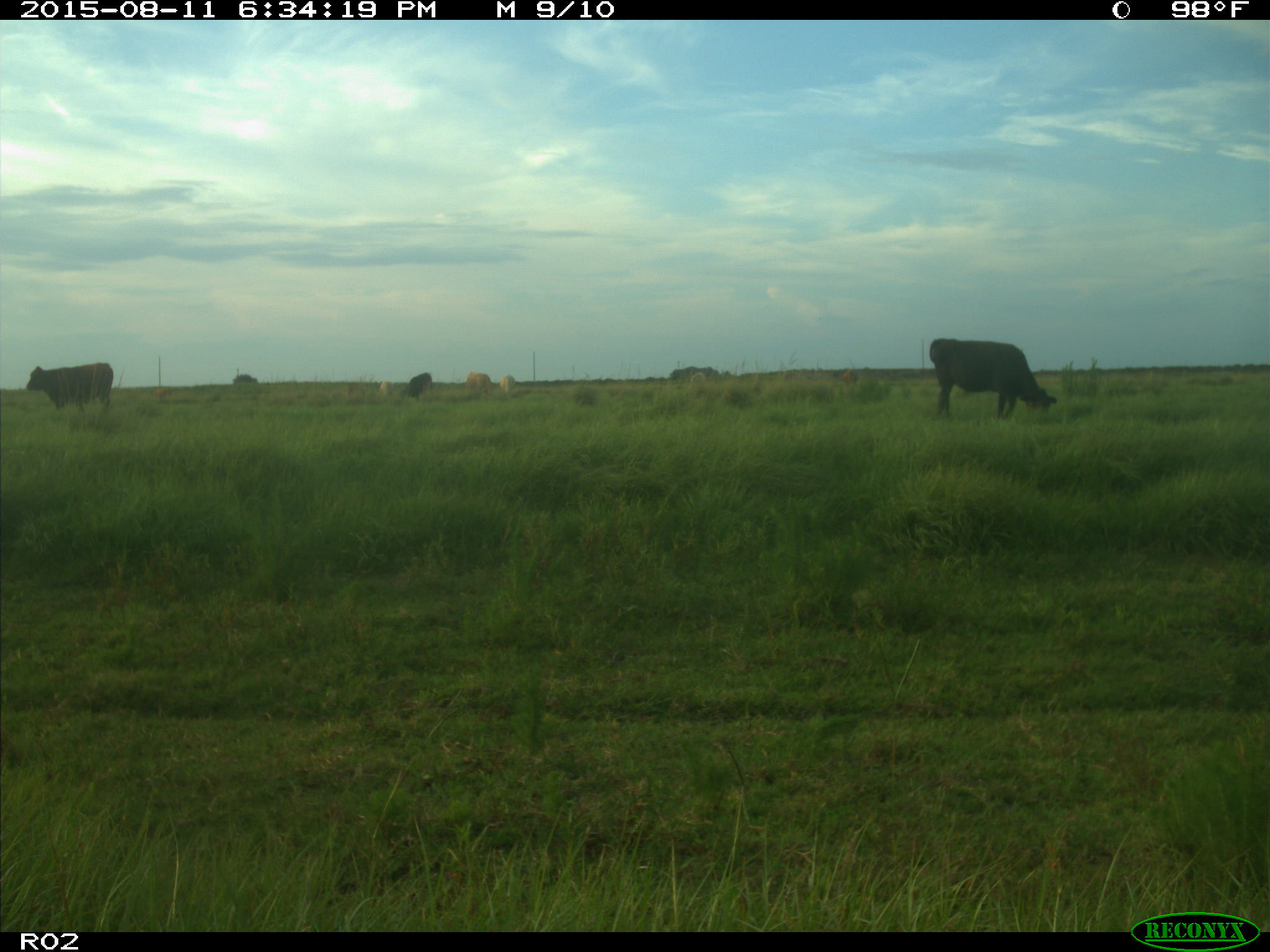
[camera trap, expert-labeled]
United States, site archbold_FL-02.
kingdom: Animalia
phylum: Chordata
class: Mammalia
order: Artiodactyla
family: Bovidae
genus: Bos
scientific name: Bos taurus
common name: domestic cow